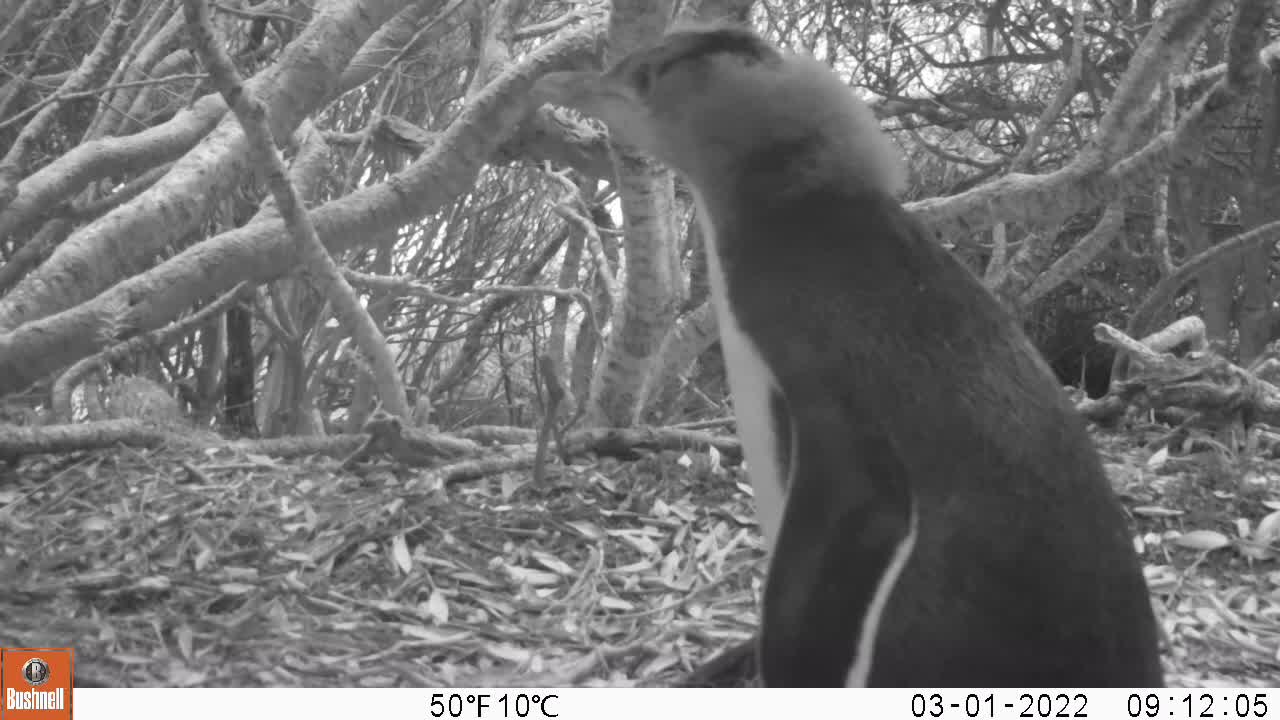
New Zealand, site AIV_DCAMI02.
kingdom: Animalia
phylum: Chordata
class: Aves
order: Sphenisciformes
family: Spheniscidae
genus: Megadyptes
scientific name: Megadyptes antipodes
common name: yellow-eyed penguin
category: yellow eyed penguin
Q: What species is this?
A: Yellow eyed penguin (yellow-eyed penguin) (Megadyptes antipodes).